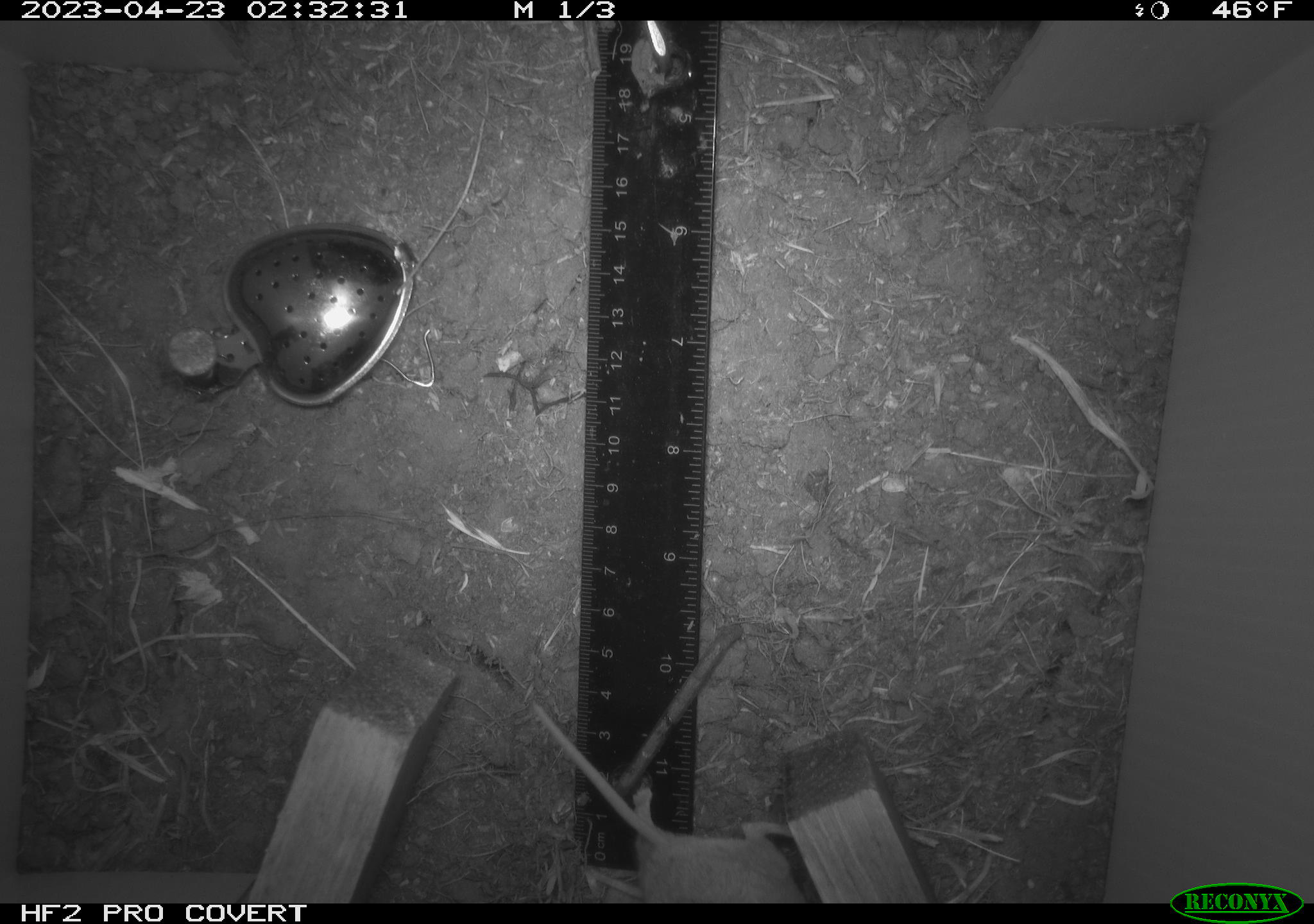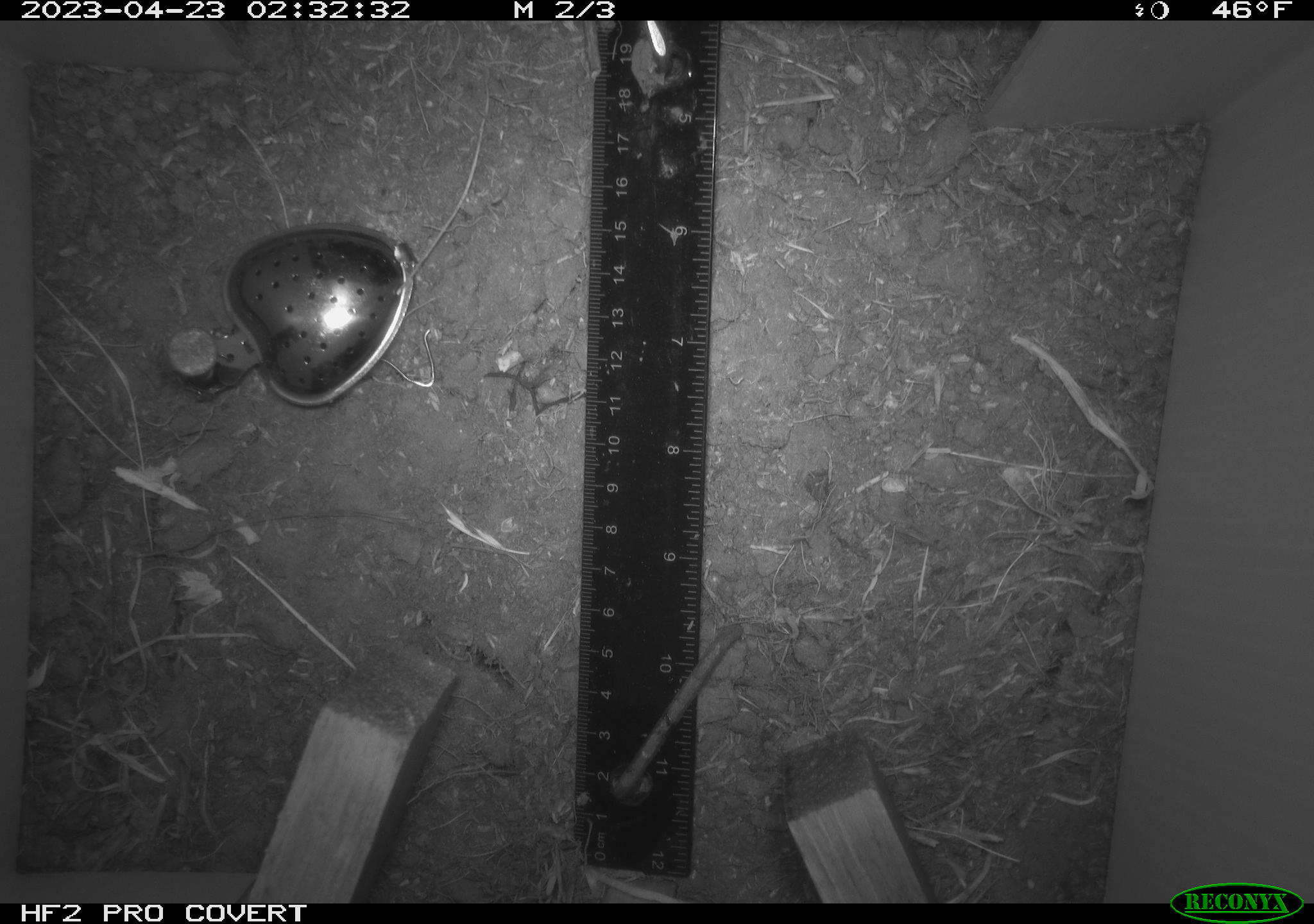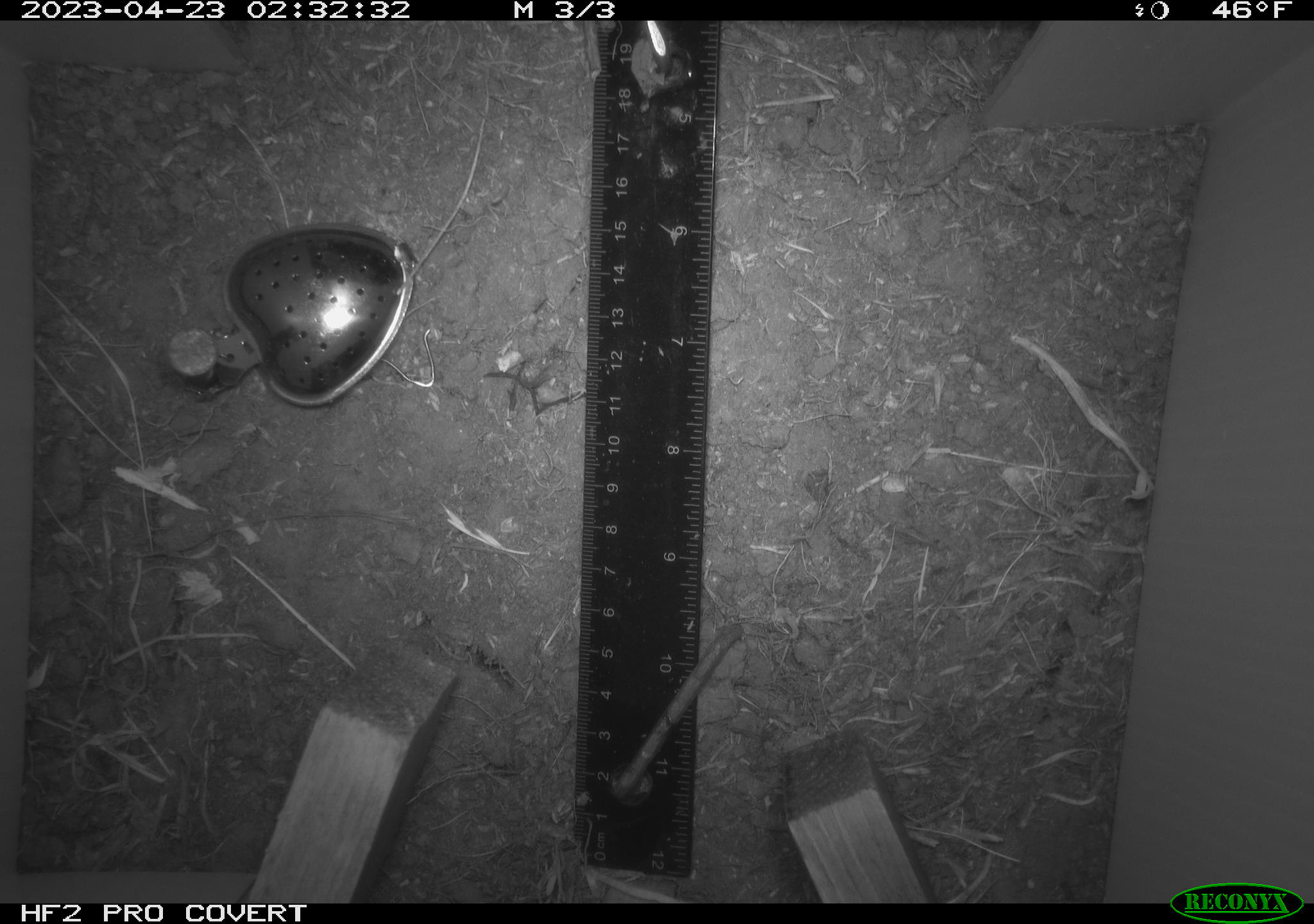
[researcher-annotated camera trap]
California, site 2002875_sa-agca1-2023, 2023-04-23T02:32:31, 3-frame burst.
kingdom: Animalia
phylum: Chordata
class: Mammalia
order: Rodentia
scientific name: Rodentia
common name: mouse species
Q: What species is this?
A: Mouse species (Rodentia).